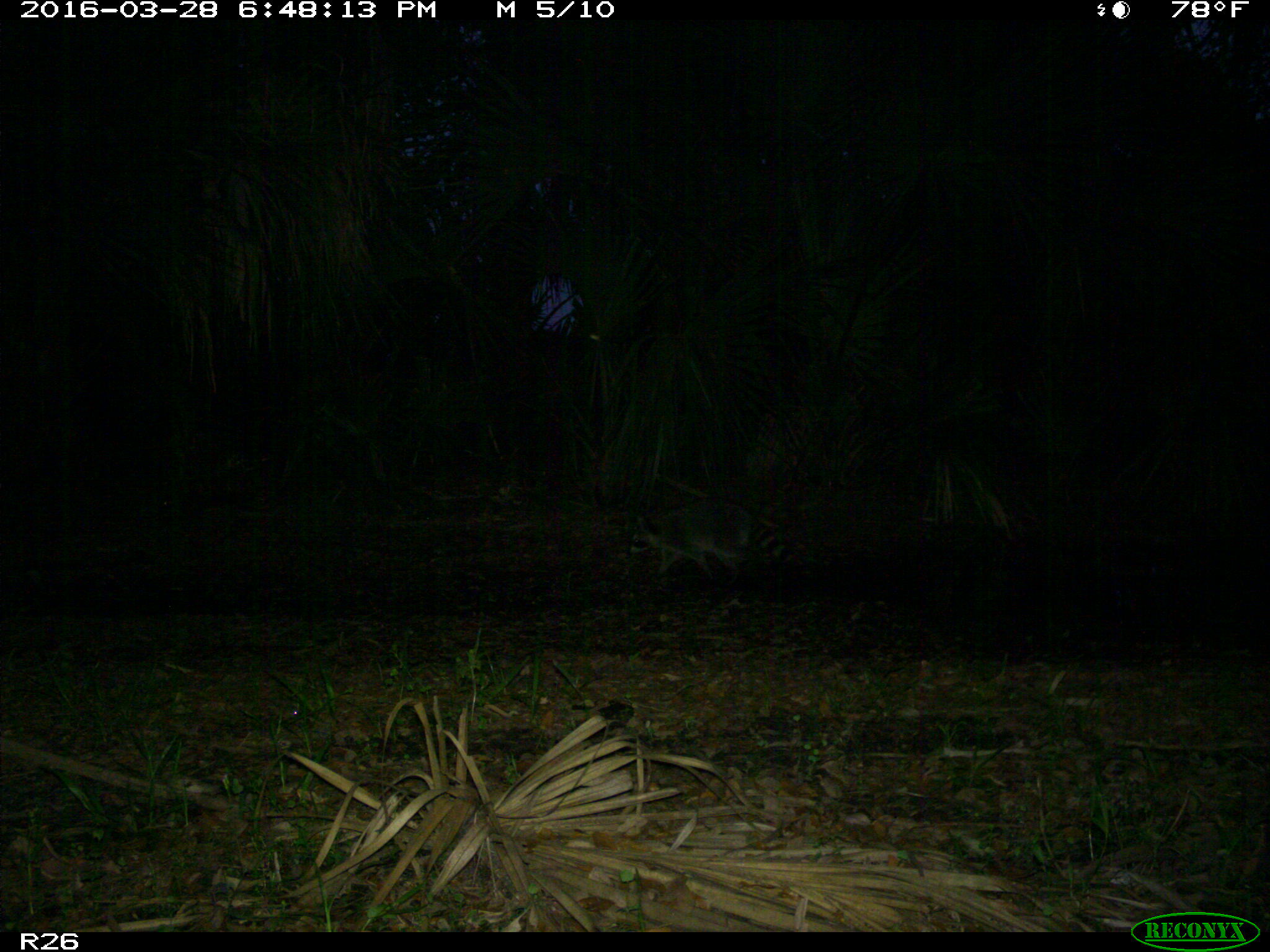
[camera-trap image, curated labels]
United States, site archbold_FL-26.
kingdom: Animalia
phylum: Chordata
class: Mammalia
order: Carnivora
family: Procyonidae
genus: Procyon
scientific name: Procyon lotor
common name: common raccoon